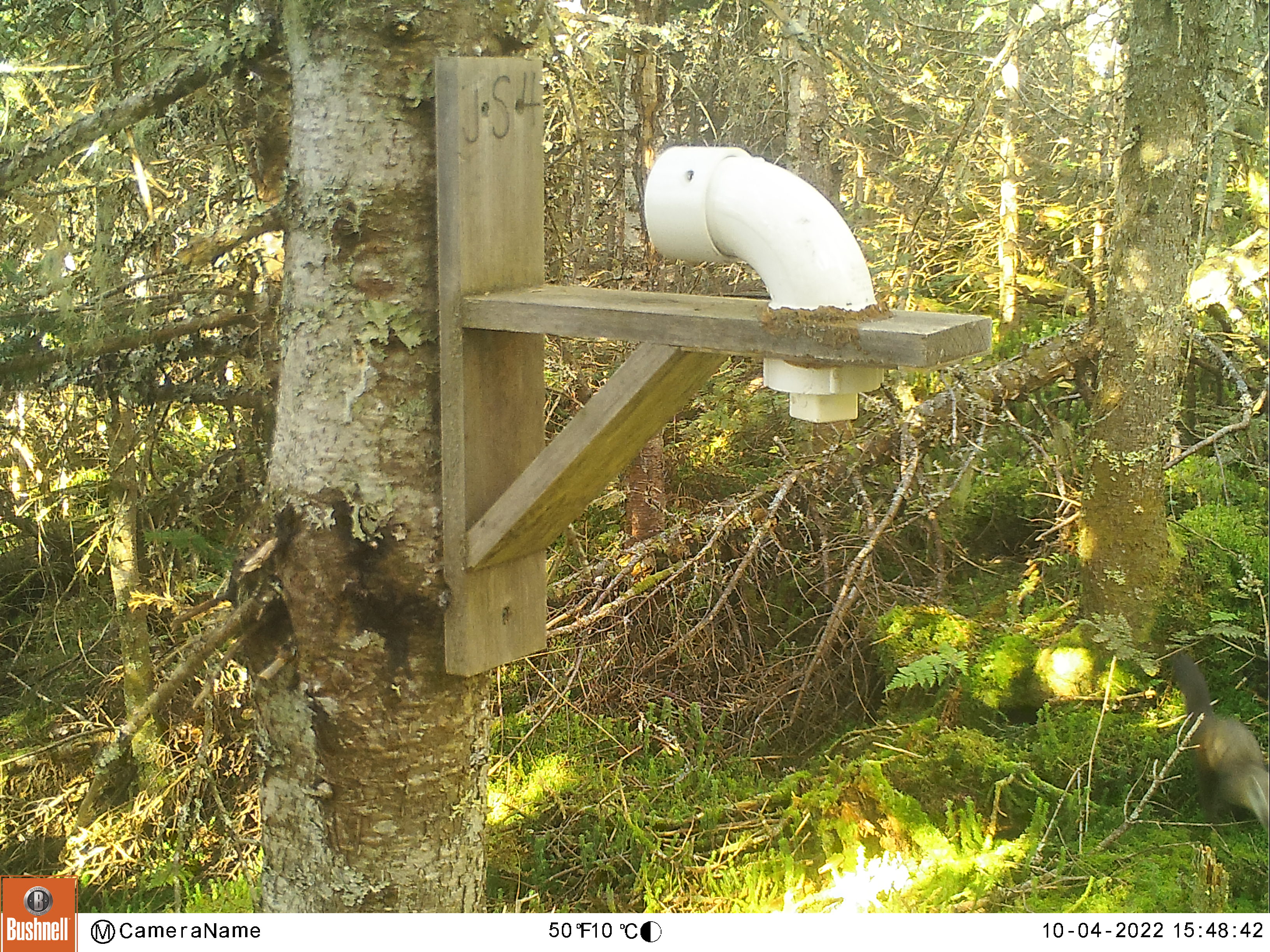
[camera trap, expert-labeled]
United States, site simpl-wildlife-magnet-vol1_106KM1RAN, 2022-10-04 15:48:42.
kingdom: Animalia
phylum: Chordata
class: Mammalia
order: Carnivora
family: Mustelidae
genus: Martes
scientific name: Martes americana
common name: american marten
American marten (Martes americana).